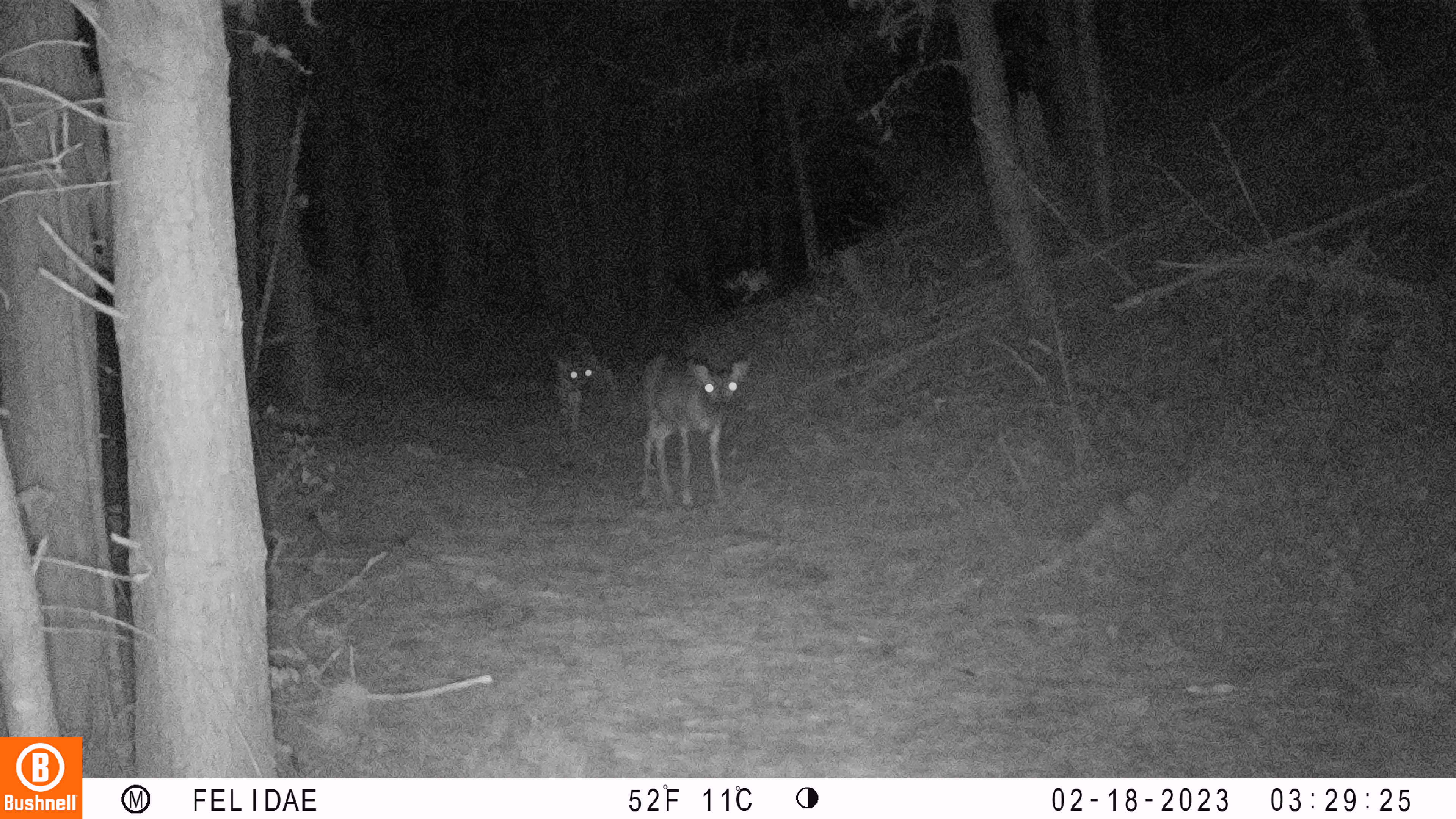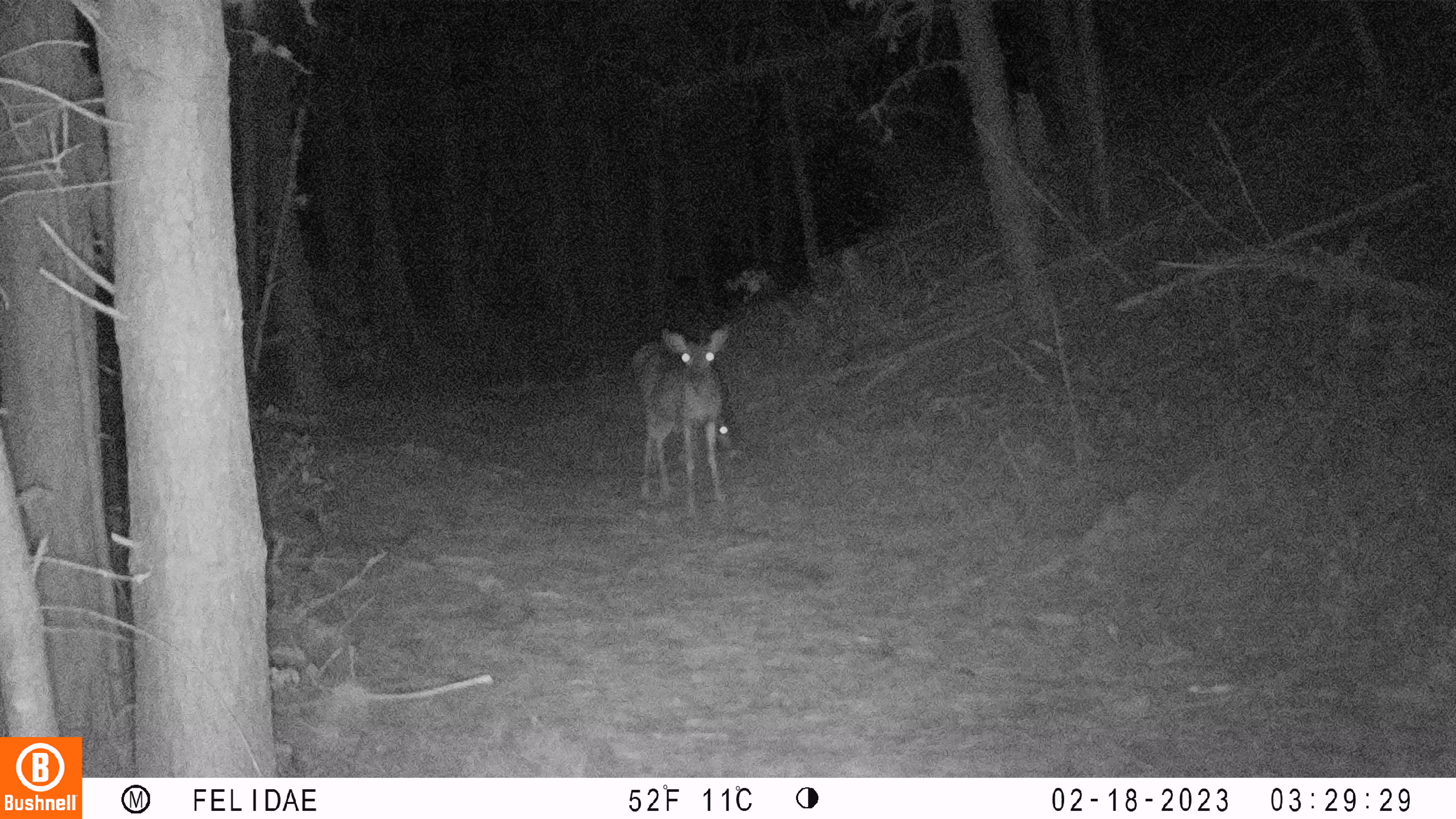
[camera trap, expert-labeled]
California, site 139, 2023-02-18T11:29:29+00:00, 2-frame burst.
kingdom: Animalia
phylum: Chordata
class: Mammalia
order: Artiodactyla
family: Cervidae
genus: Odocoileus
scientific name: Odocoileus hemionus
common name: mule deer